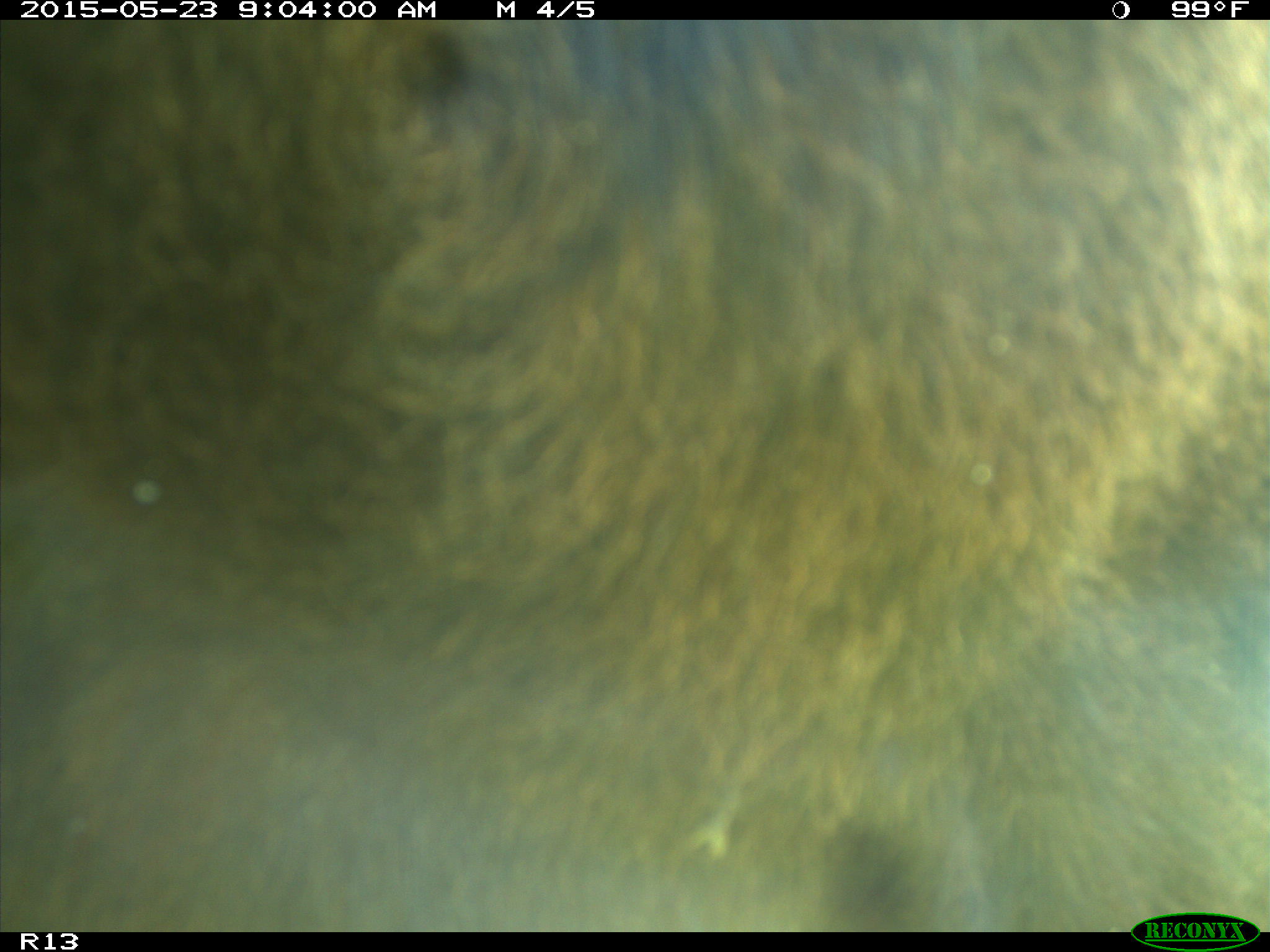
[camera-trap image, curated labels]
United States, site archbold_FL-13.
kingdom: Animalia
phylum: Chordata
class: Mammalia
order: Artiodactyla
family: Bovidae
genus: Bos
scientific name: Bos taurus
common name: domestic cow